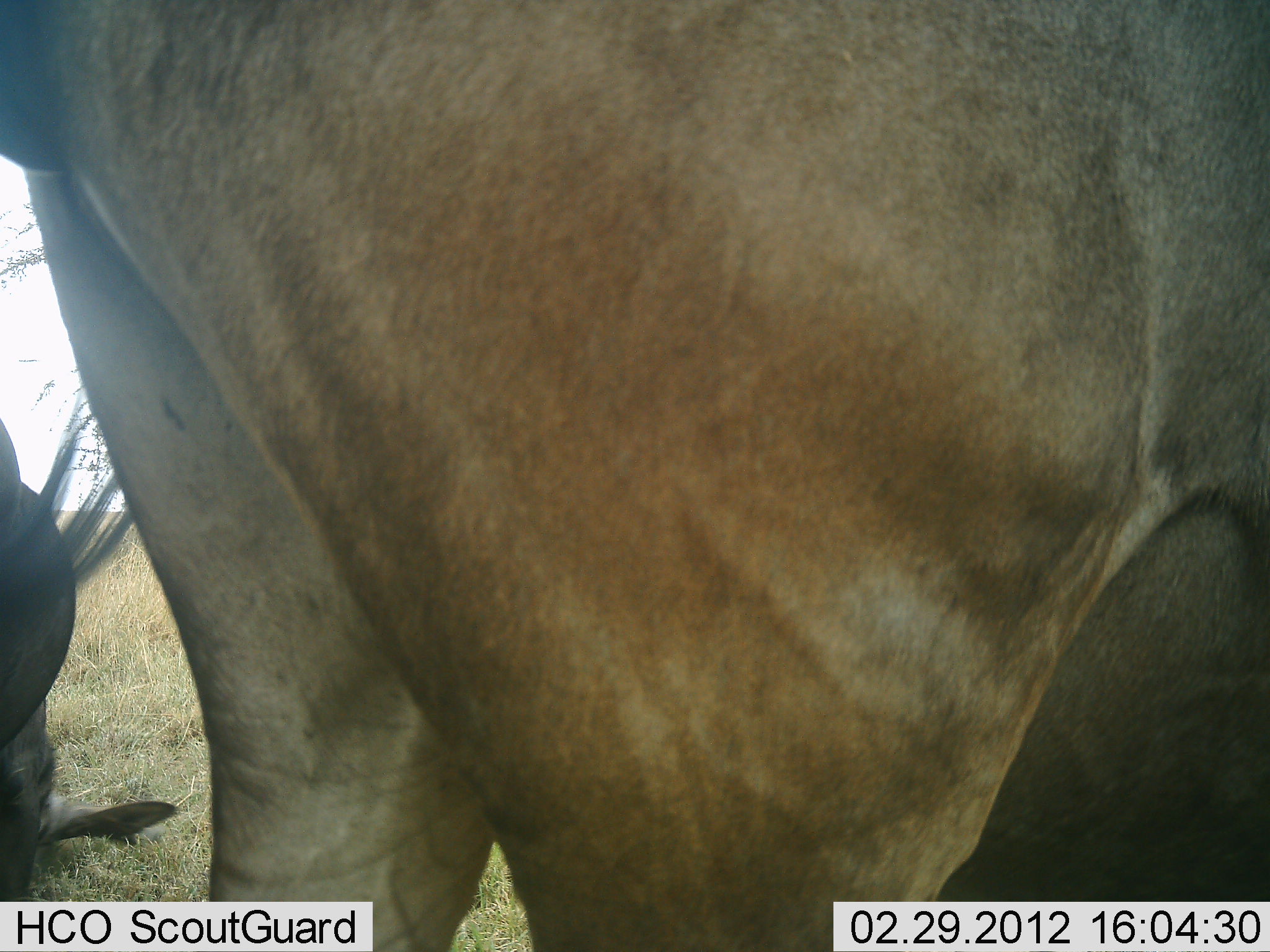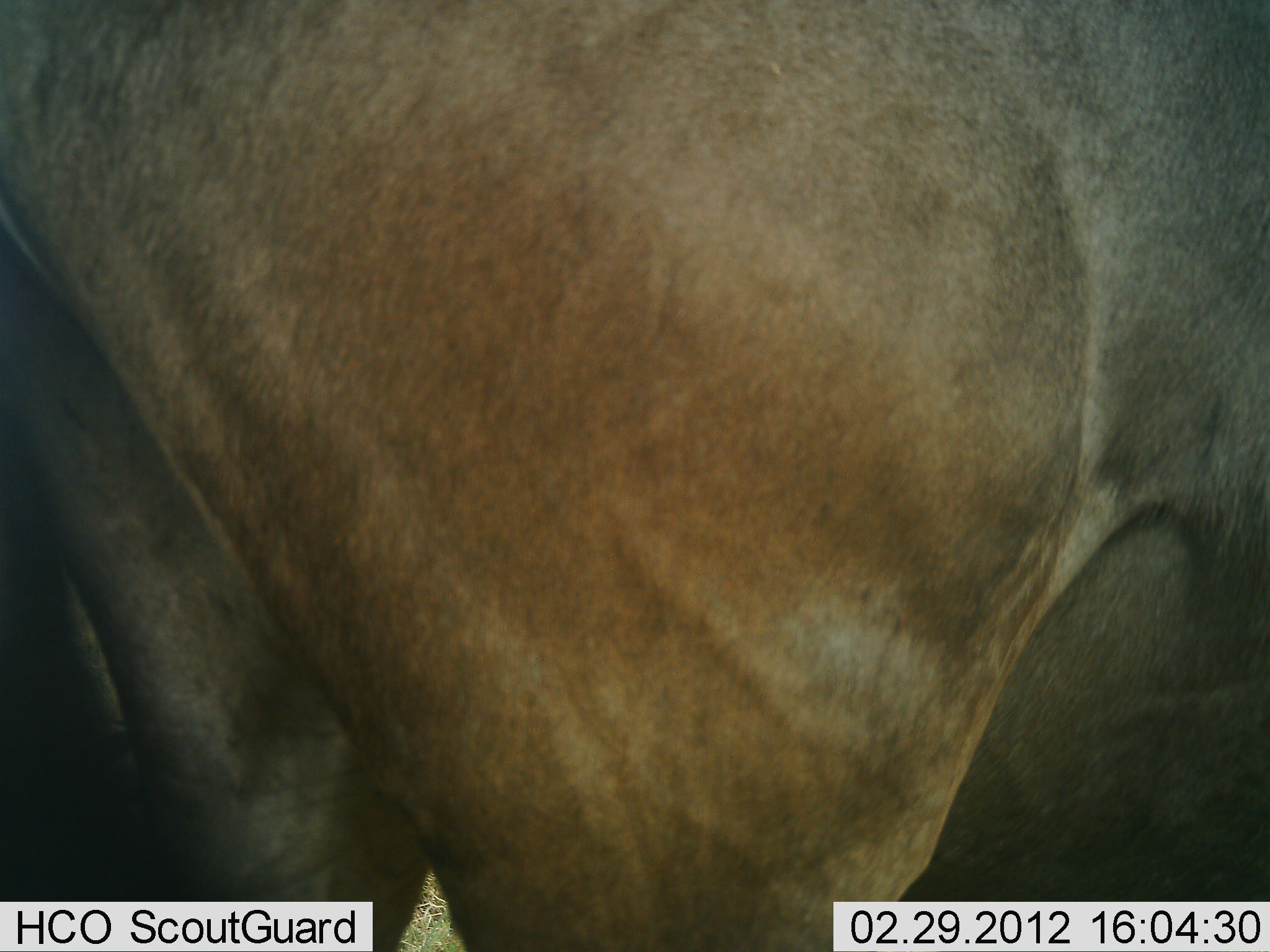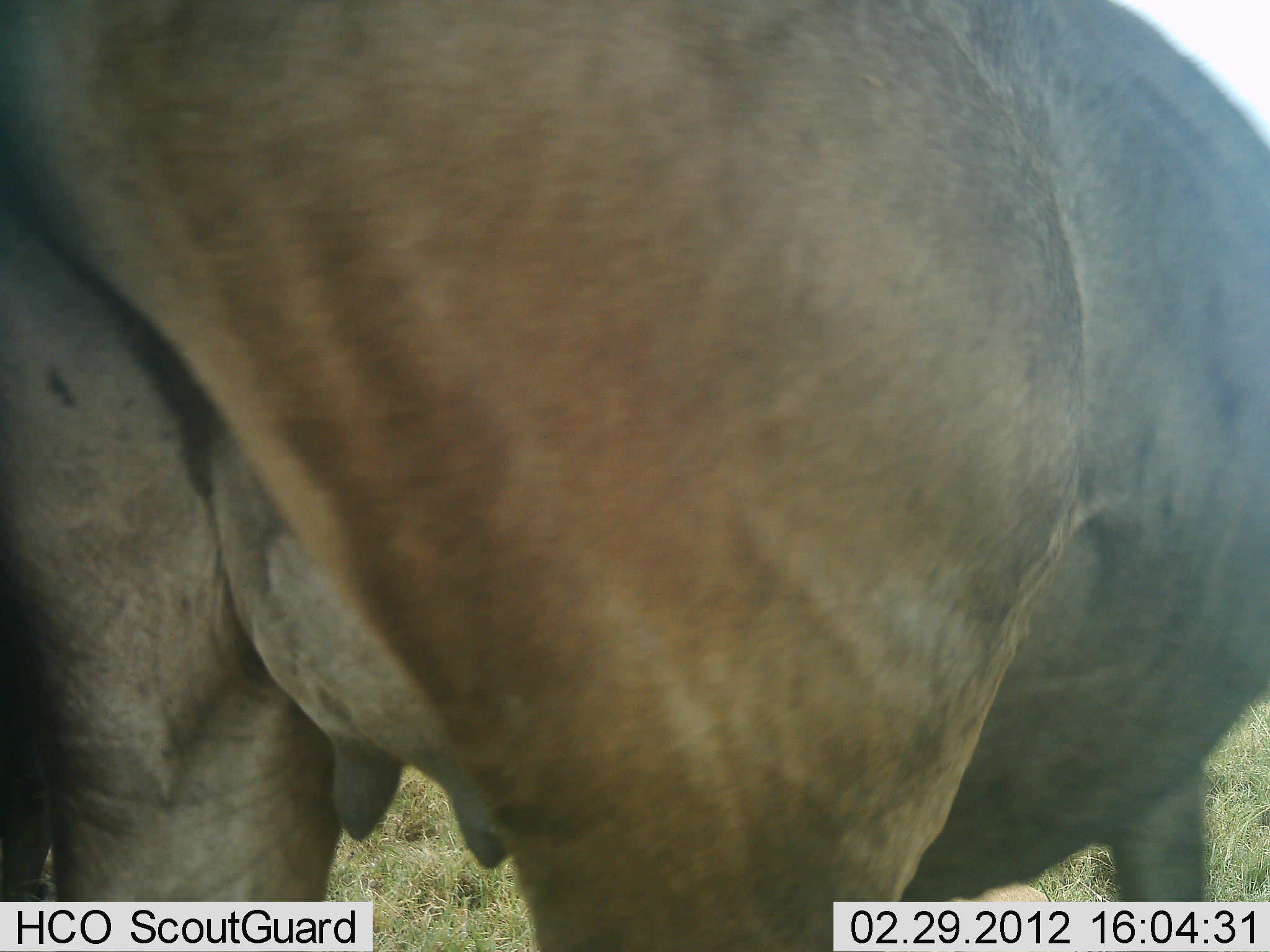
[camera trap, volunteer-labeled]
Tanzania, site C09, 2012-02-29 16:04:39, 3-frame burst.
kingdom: Animalia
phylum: Chordata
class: Mammalia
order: Artiodactyla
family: Bovidae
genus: Connochaetes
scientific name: Connochaetes taurinus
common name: blue wildebeest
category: wildebeest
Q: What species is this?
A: Wildebeest (blue wildebeest) (Connochaetes taurinus).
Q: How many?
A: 2.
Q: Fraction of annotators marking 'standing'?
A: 82%.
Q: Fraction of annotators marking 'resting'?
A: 24%.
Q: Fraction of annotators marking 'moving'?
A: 6%.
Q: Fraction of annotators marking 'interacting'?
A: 0%.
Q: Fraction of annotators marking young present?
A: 0%.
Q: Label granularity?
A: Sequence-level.